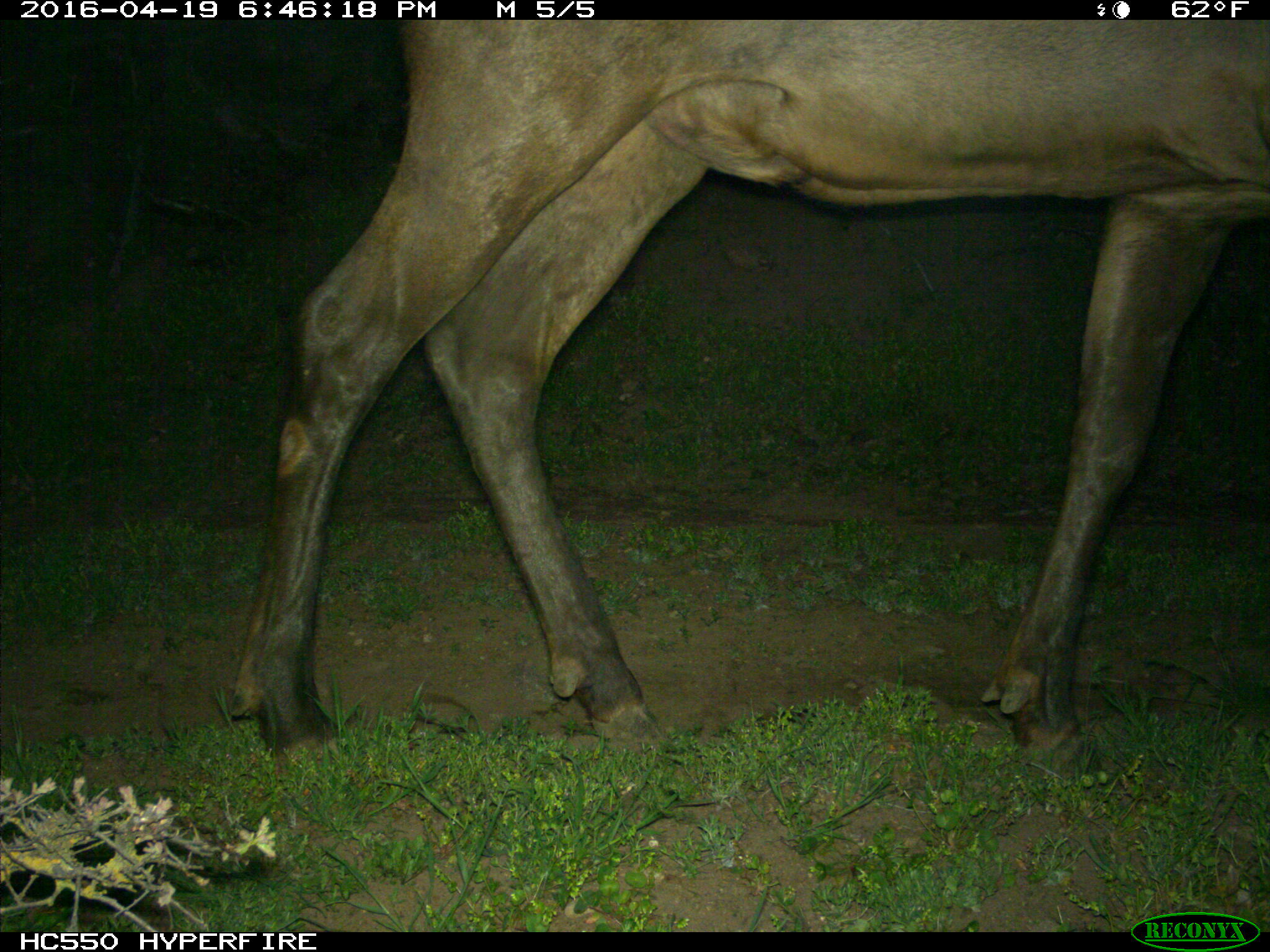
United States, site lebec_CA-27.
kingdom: Animalia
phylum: Chordata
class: Mammalia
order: Artiodactyla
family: Cervidae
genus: Cervus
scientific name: Cervus canadensis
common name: elk